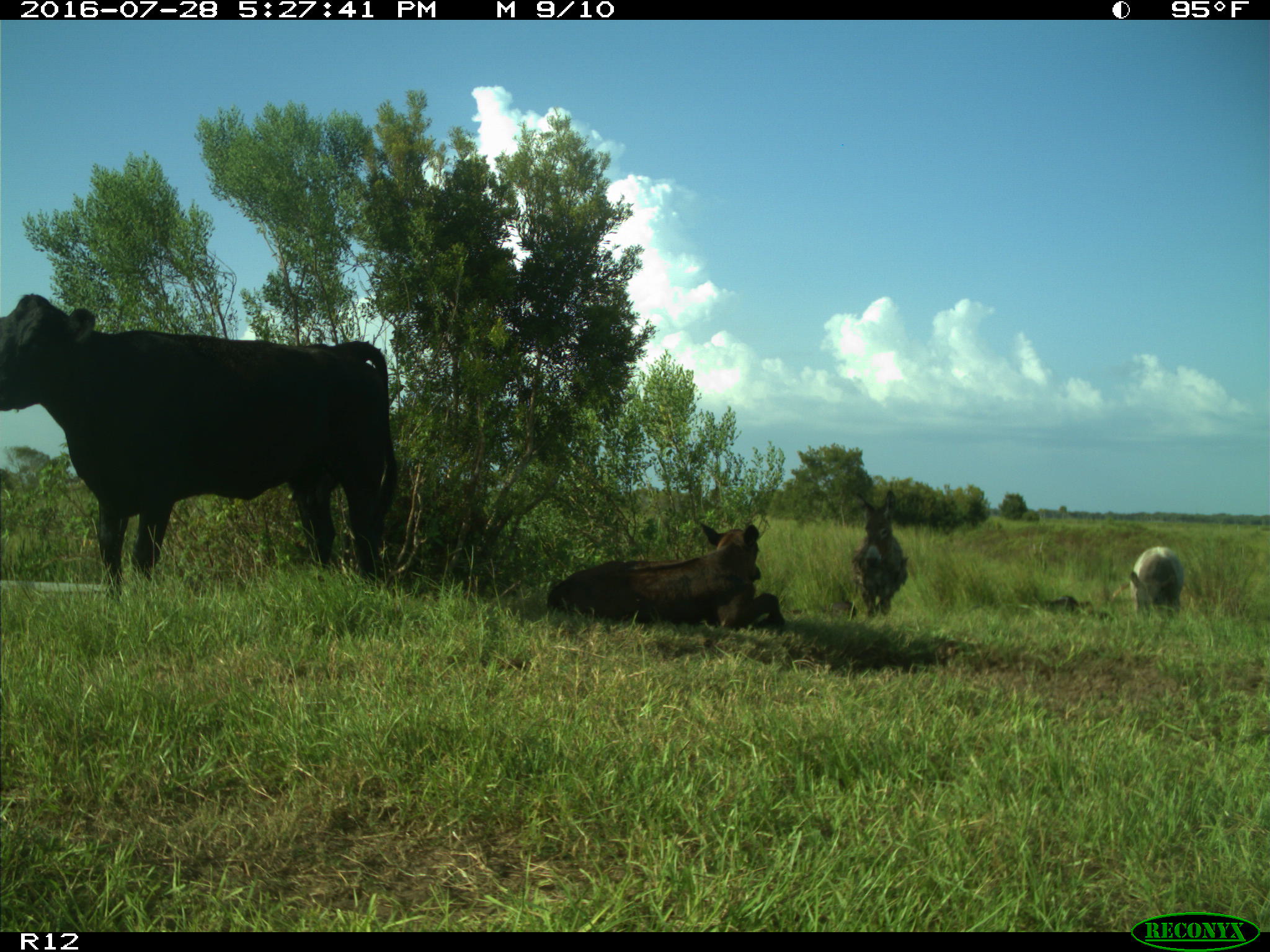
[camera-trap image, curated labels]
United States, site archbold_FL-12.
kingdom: Animalia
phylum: Chordata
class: Mammalia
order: Artiodactyla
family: Bovidae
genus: Bos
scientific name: Bos taurus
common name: domestic cow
Bos taurus (domestic cow).